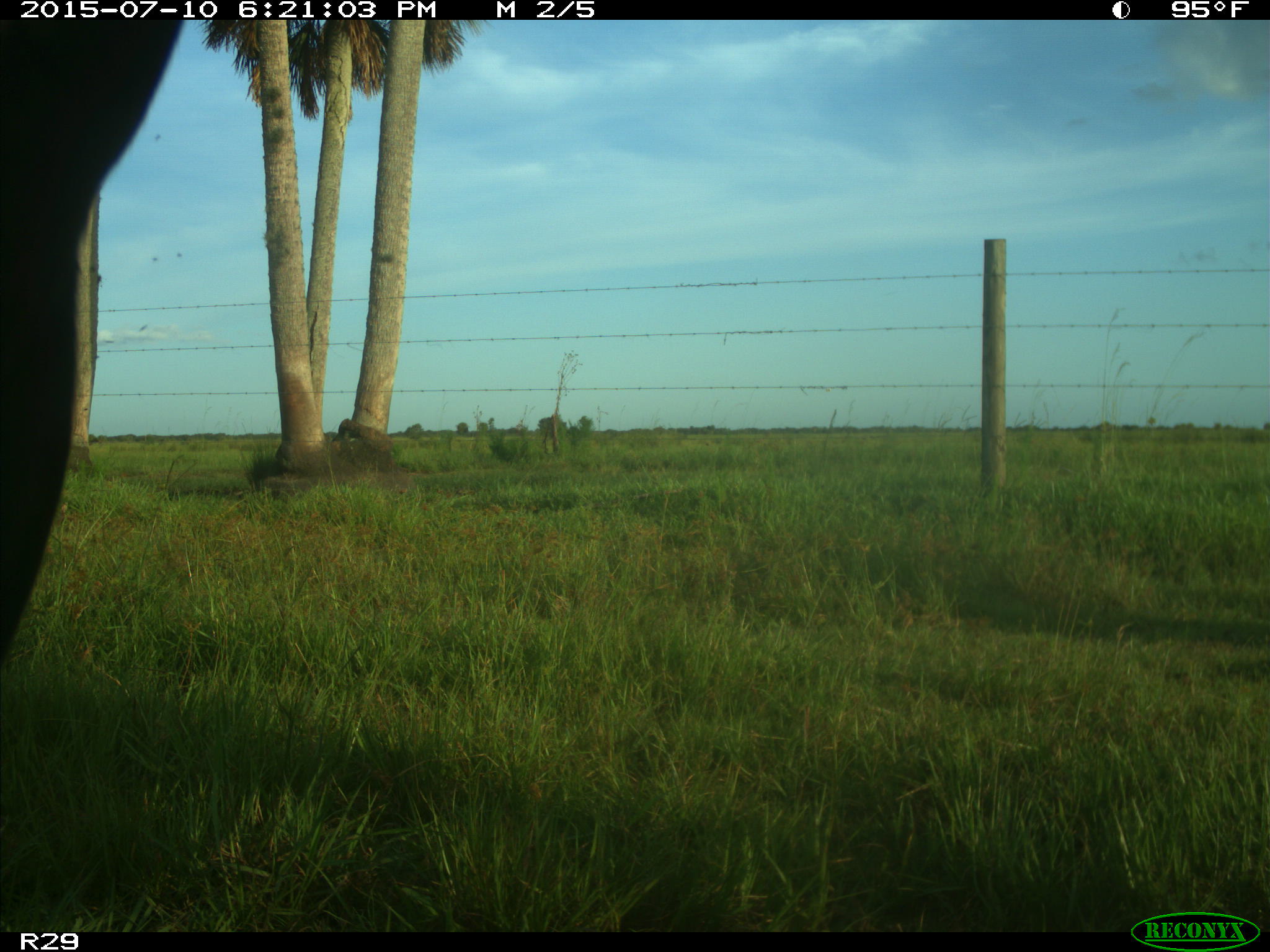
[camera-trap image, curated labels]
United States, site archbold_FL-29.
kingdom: Animalia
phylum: Chordata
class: Mammalia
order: Artiodactyla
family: Bovidae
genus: Bos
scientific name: Bos taurus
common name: domestic cow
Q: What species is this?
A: Bos taurus (domestic cow).